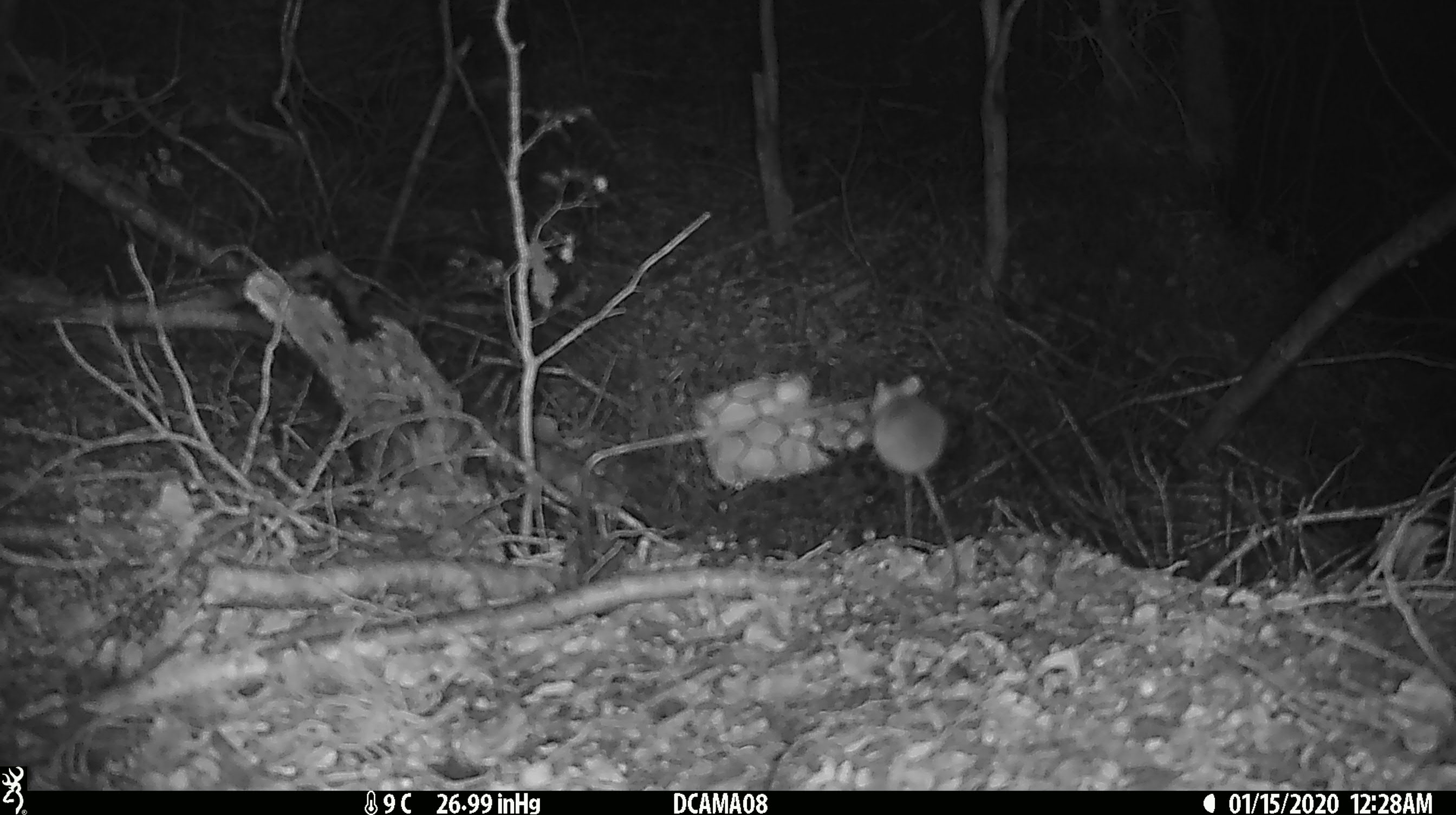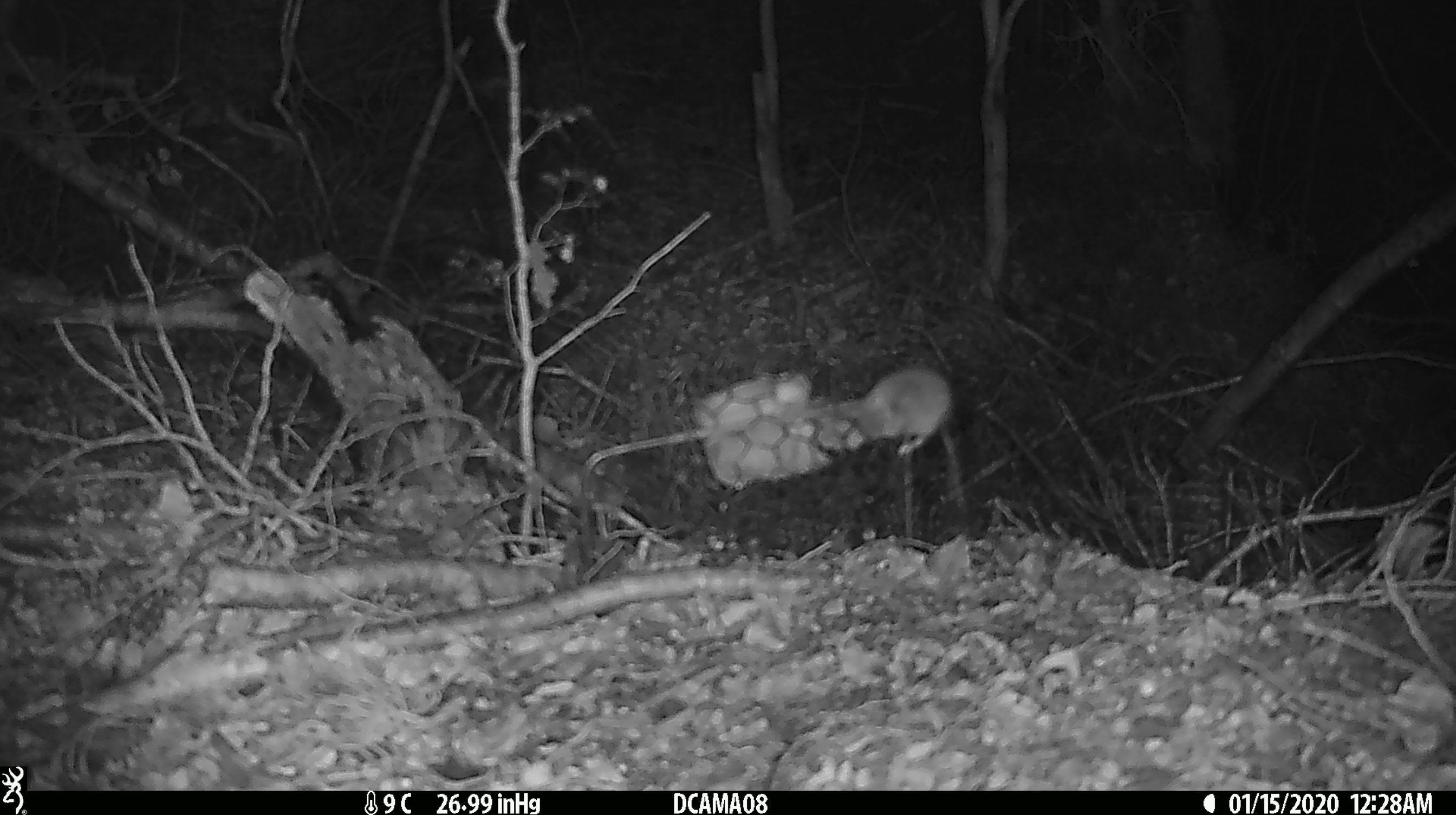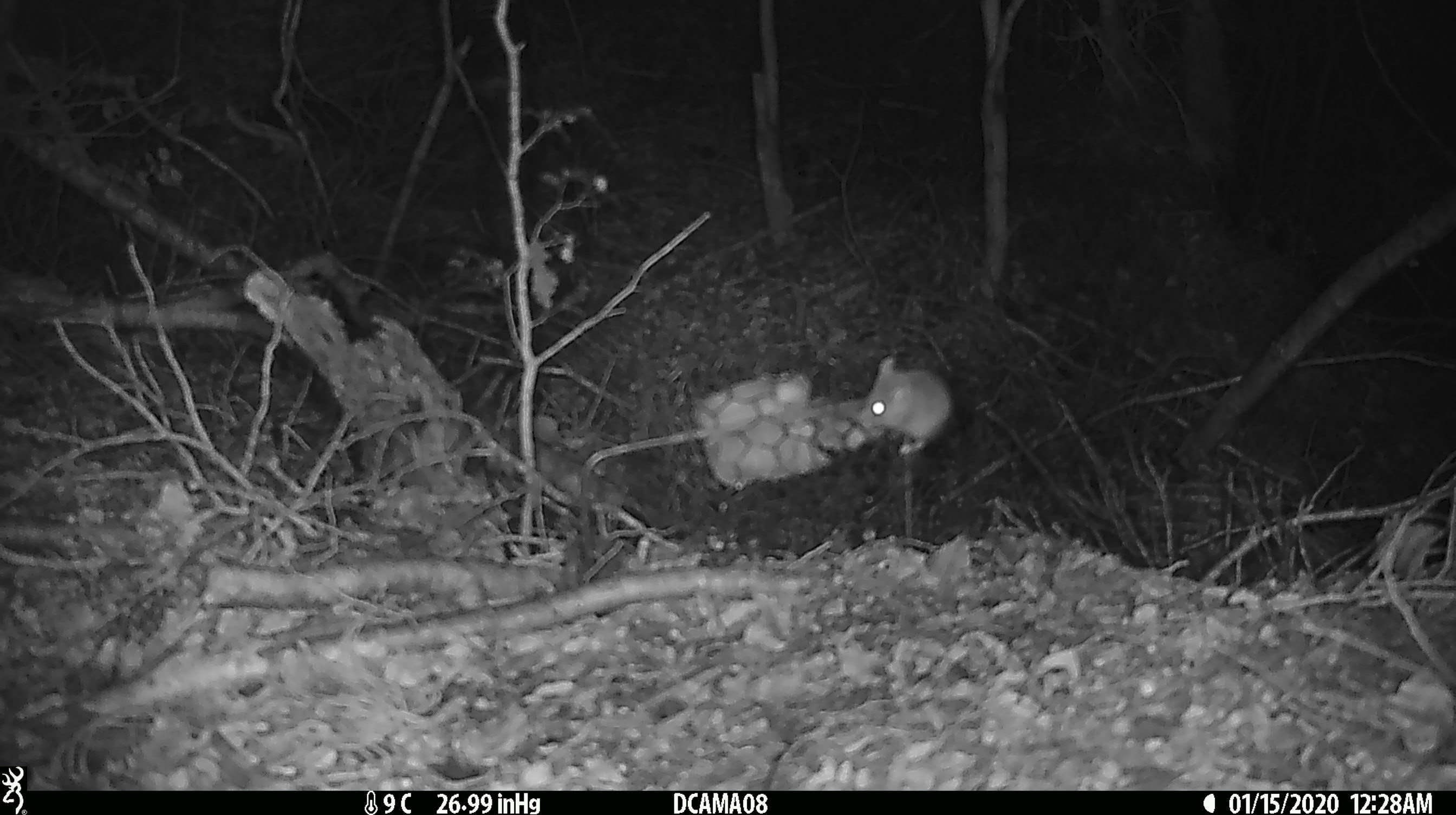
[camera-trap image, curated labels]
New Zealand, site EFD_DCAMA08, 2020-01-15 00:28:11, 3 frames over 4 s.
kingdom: Animalia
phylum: Chordata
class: Mammalia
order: Rodentia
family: Muridae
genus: Mus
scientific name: Mus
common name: mouse